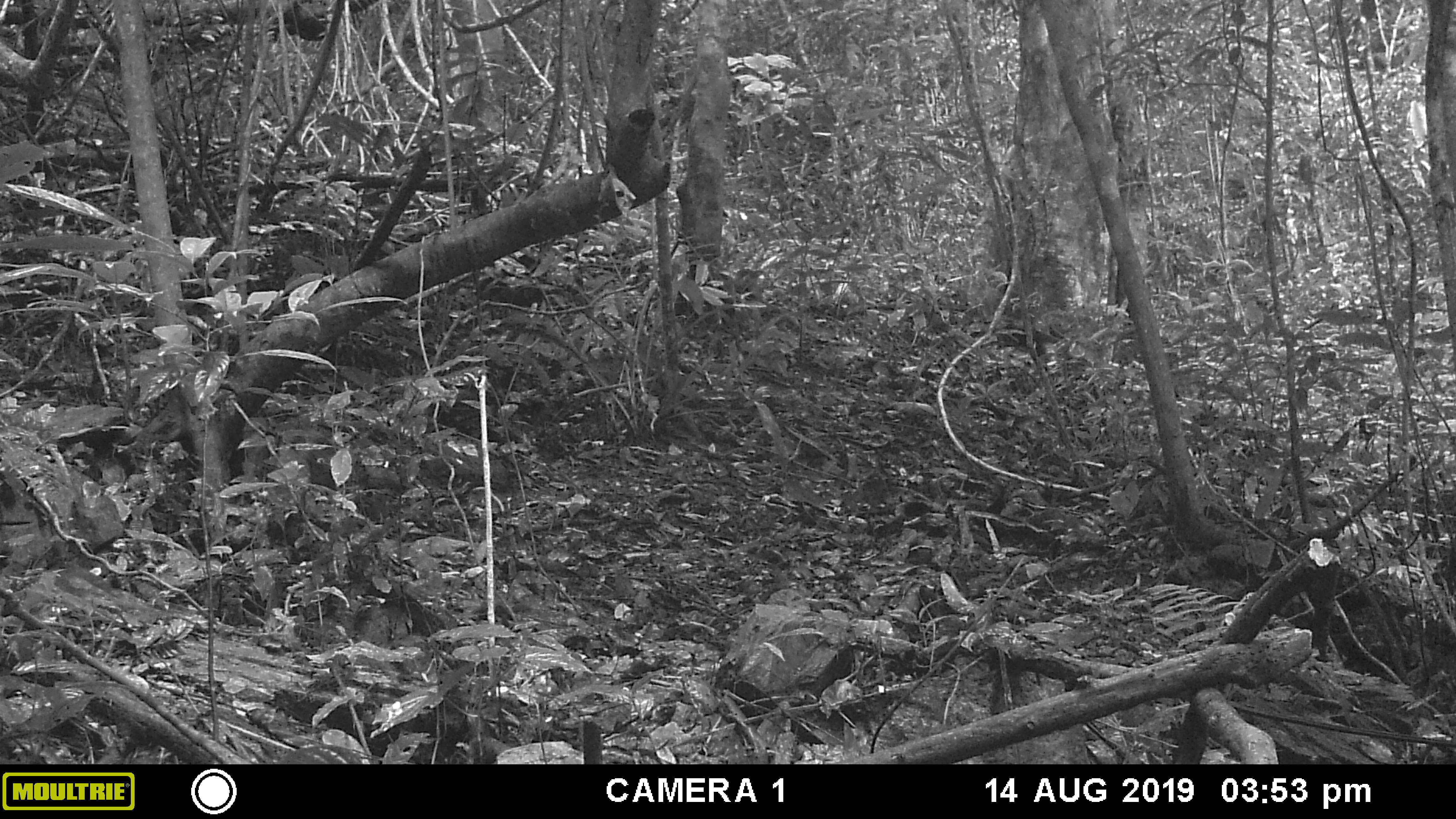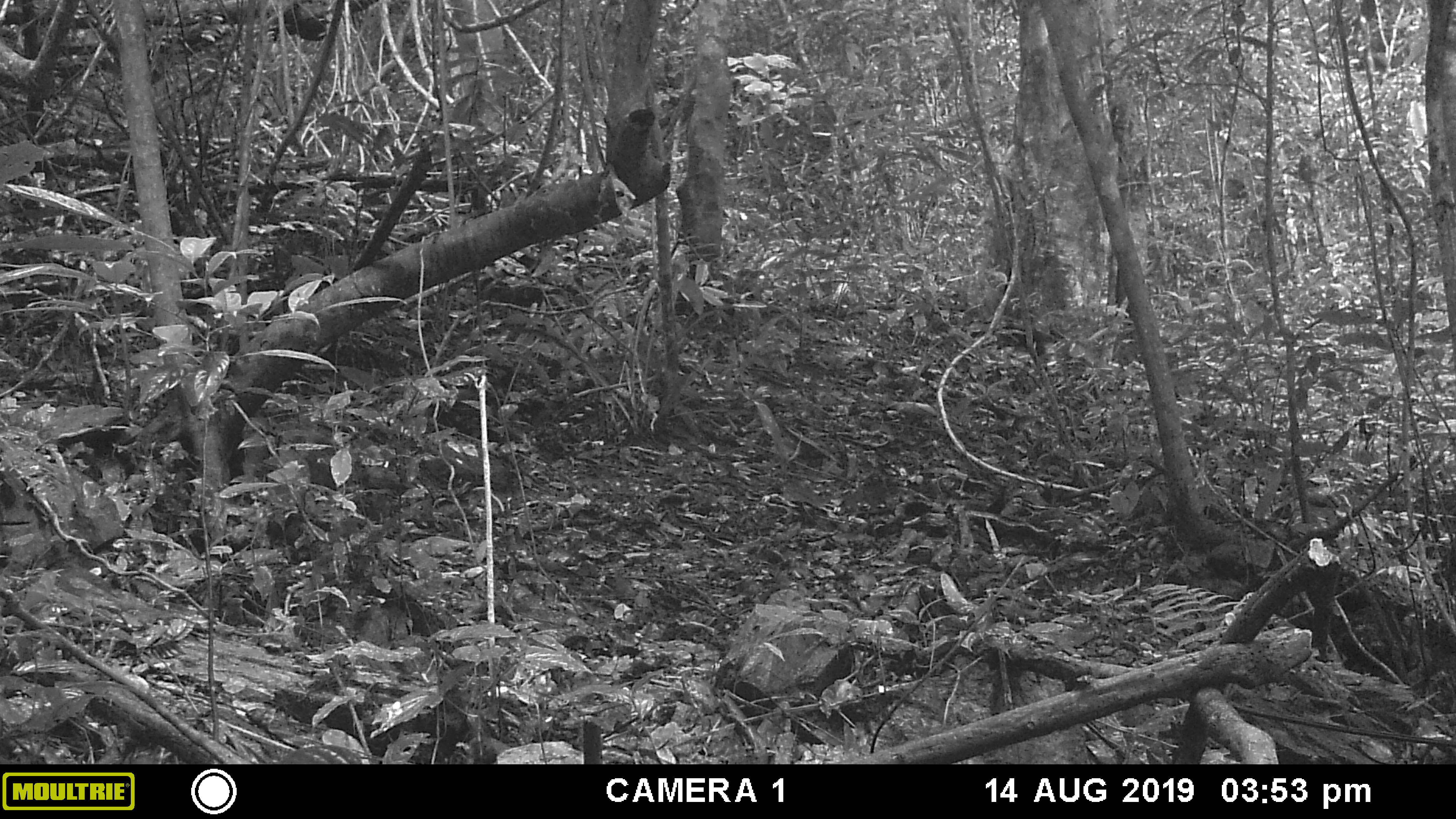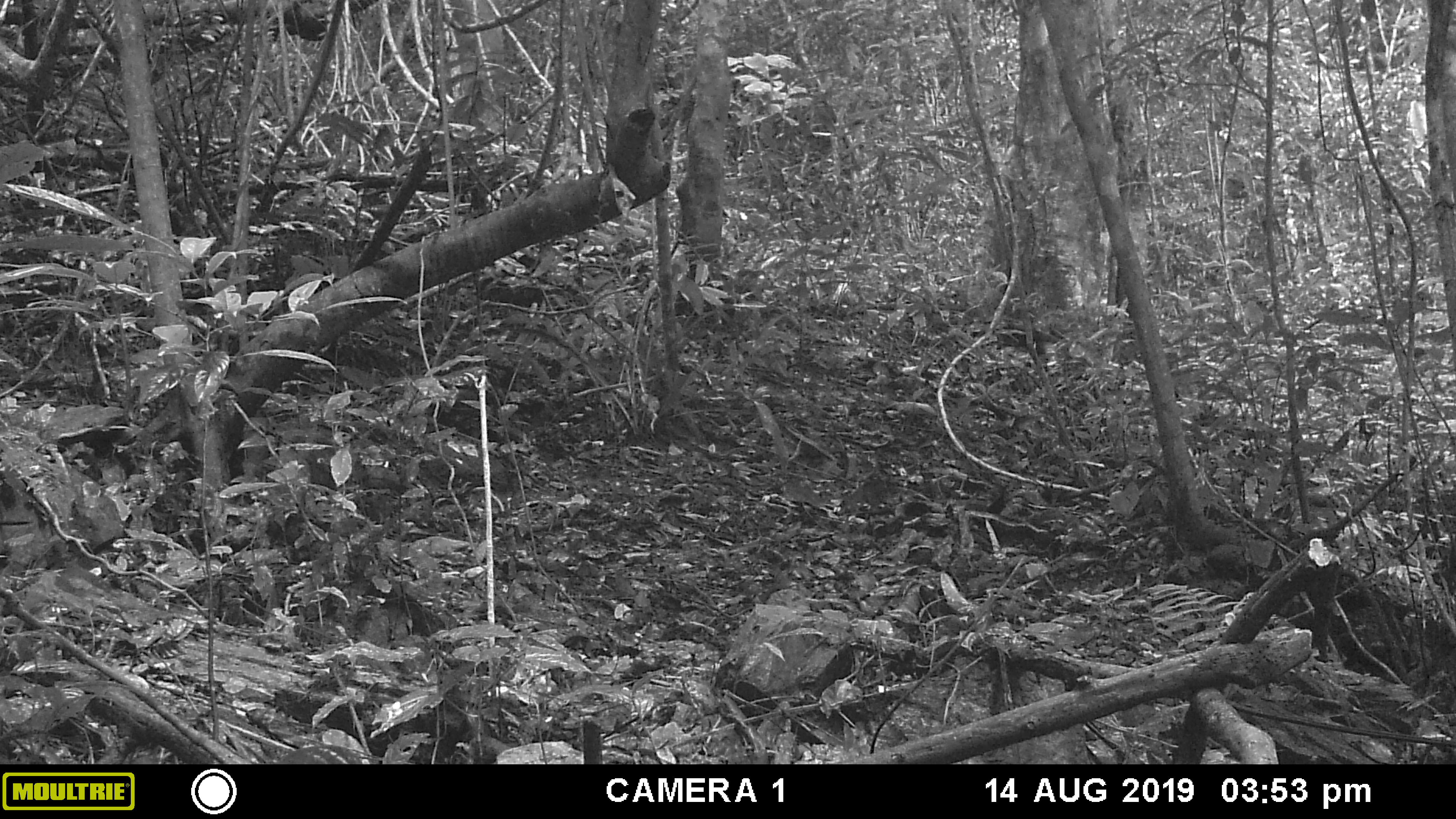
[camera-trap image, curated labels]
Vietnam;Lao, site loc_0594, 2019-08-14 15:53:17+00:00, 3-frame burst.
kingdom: Animalia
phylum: Chordata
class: Mammalia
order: Primates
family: Cercopithecidae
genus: Macaca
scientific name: Macaca arctoides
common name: stump-tailed macaque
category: stump tailed macaque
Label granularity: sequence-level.